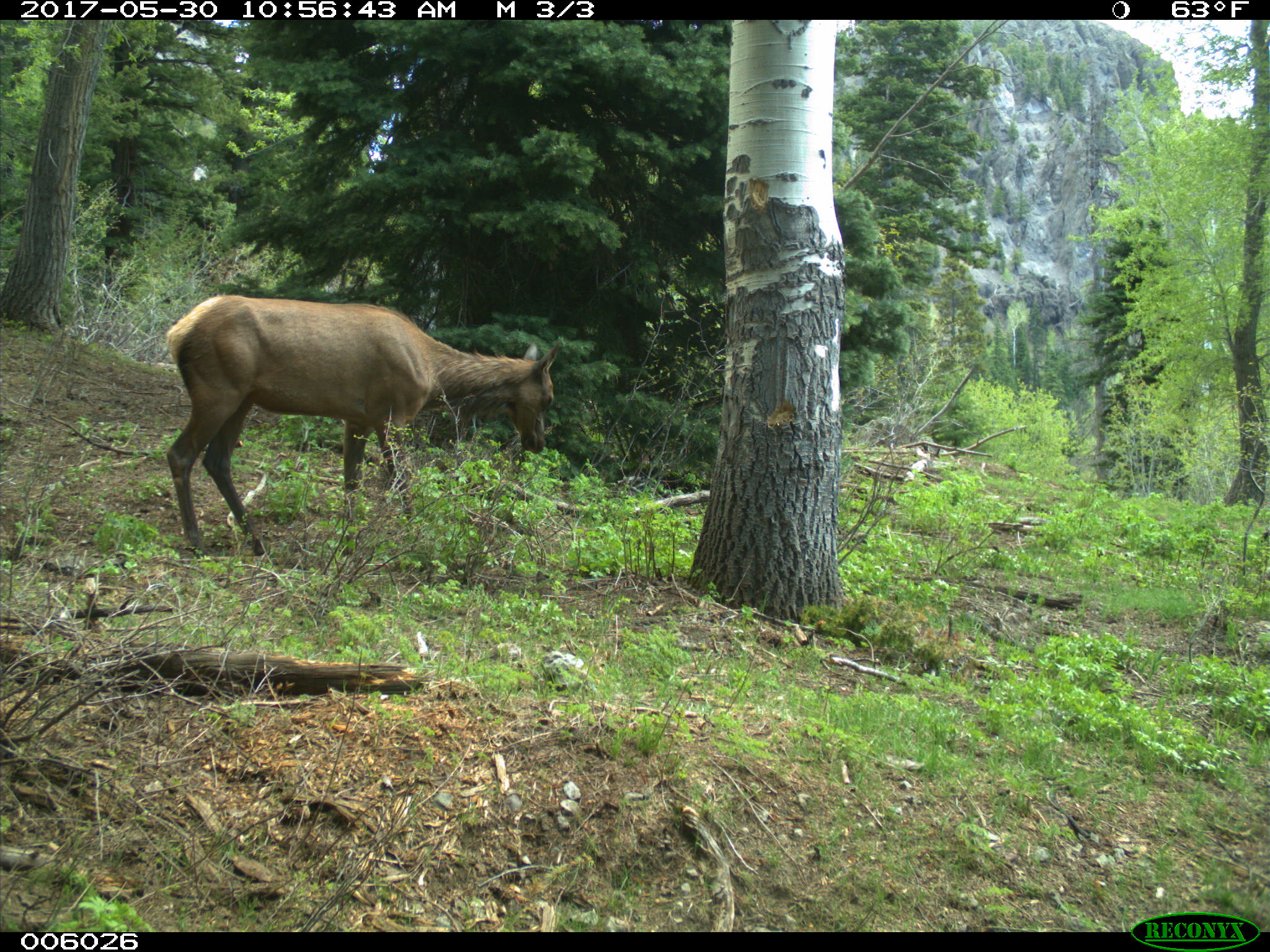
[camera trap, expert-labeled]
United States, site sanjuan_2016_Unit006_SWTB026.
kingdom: Animalia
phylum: Chordata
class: Mammalia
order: Artiodactyla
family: Cervidae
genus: Cervus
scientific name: Cervus elaphus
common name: red deer